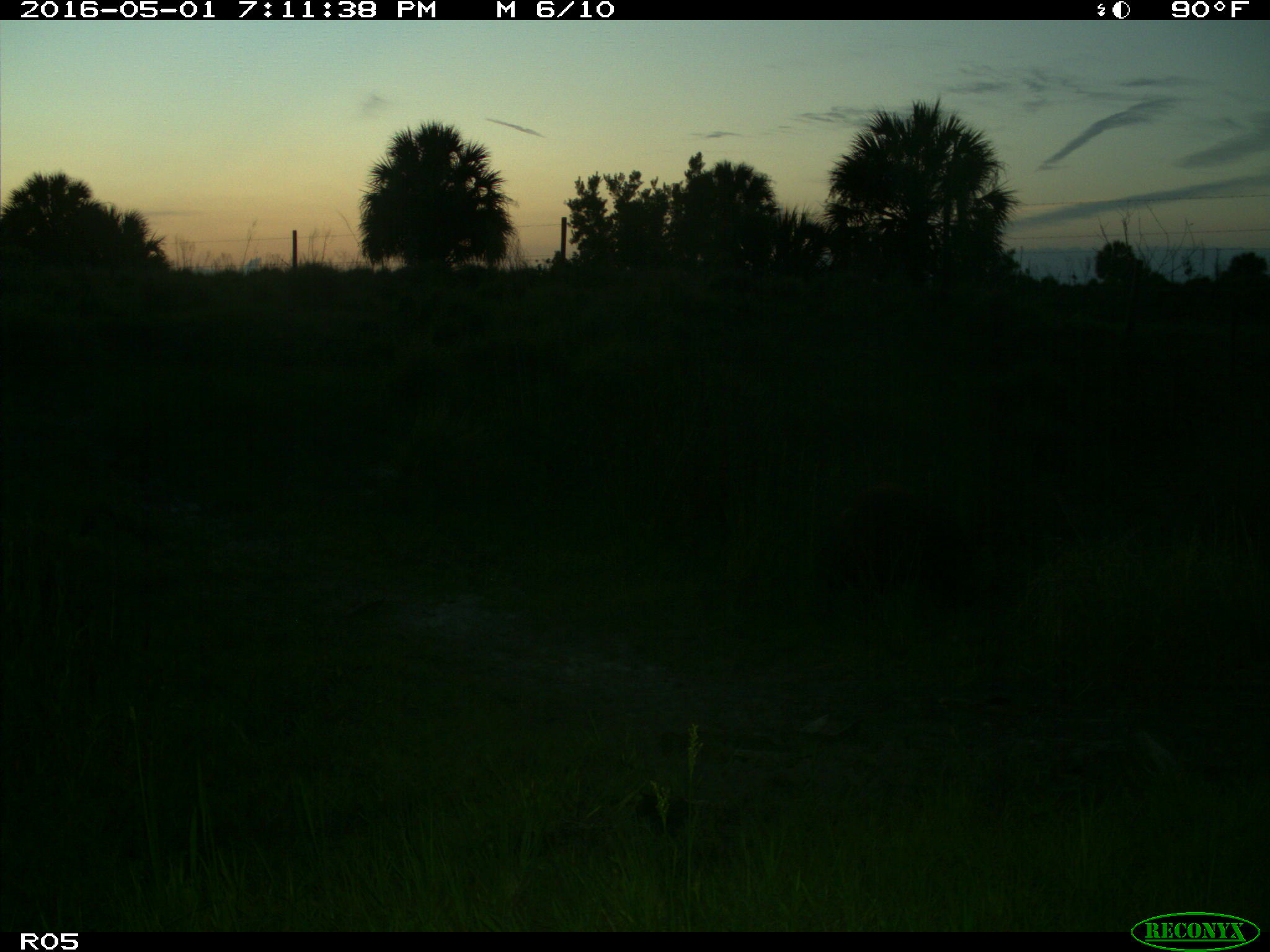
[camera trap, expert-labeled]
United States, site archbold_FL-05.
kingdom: Animalia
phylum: Chordata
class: Mammalia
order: Artiodactyla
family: Suidae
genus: Sus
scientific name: Sus scrofa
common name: wild boar